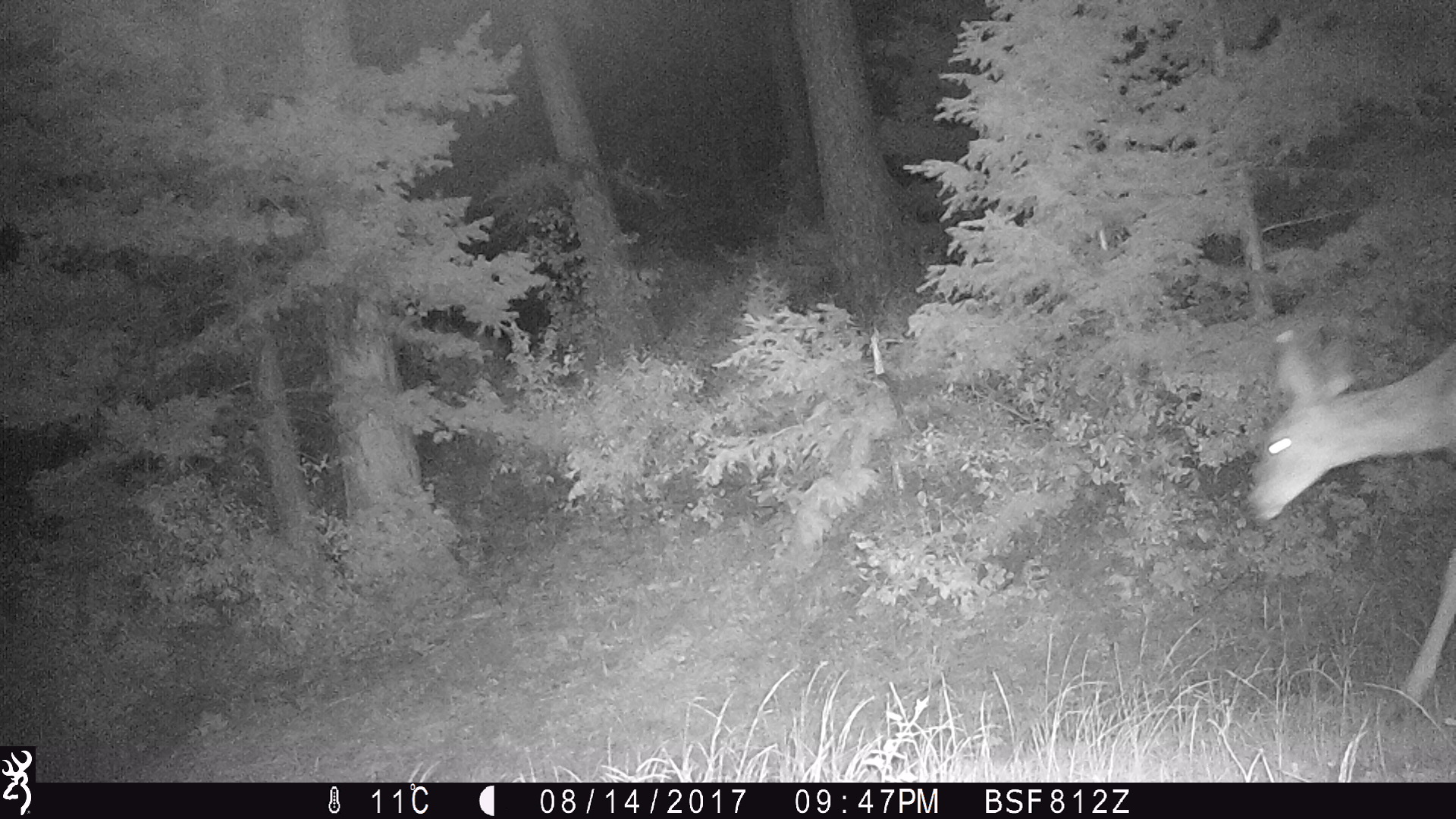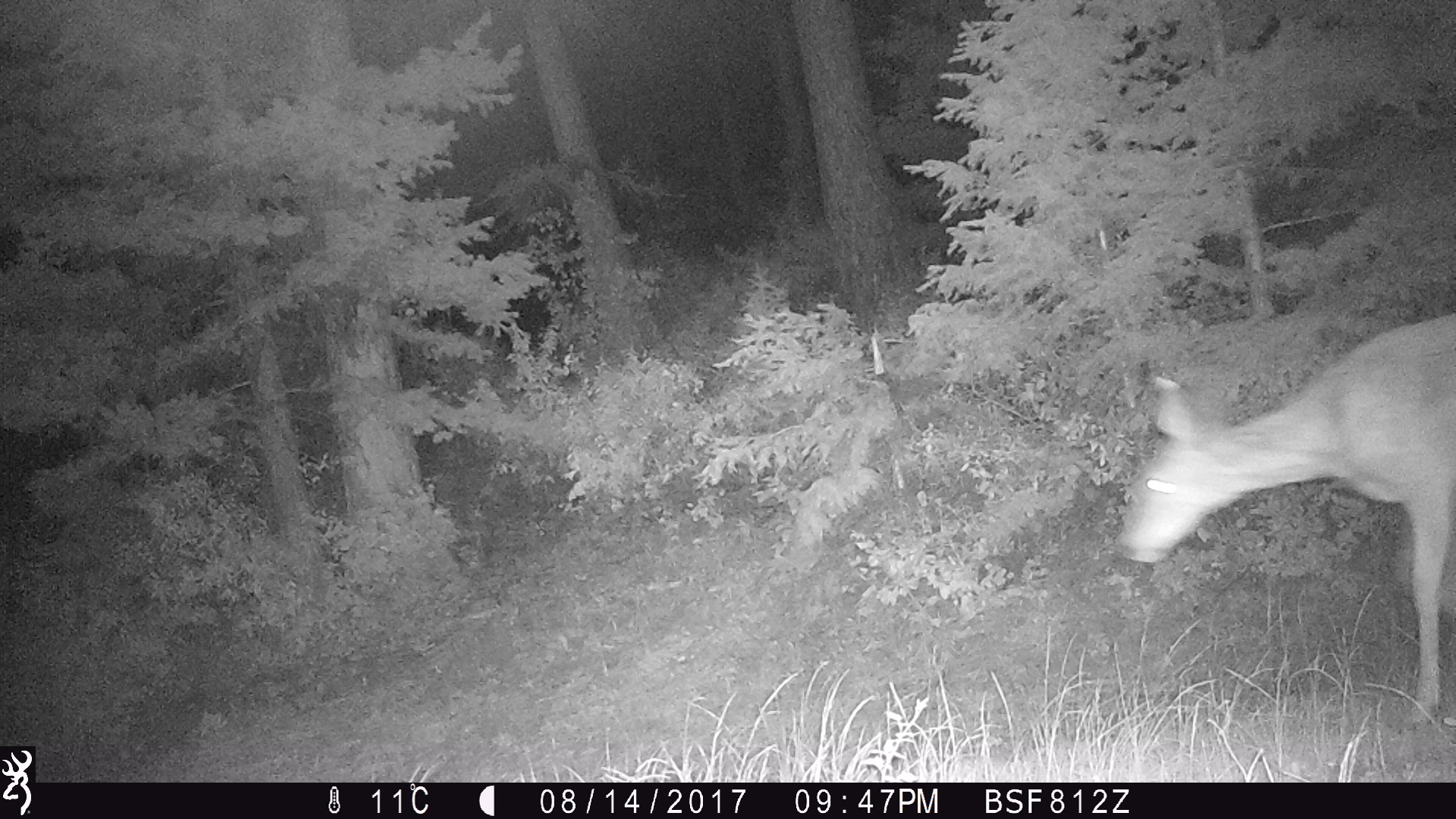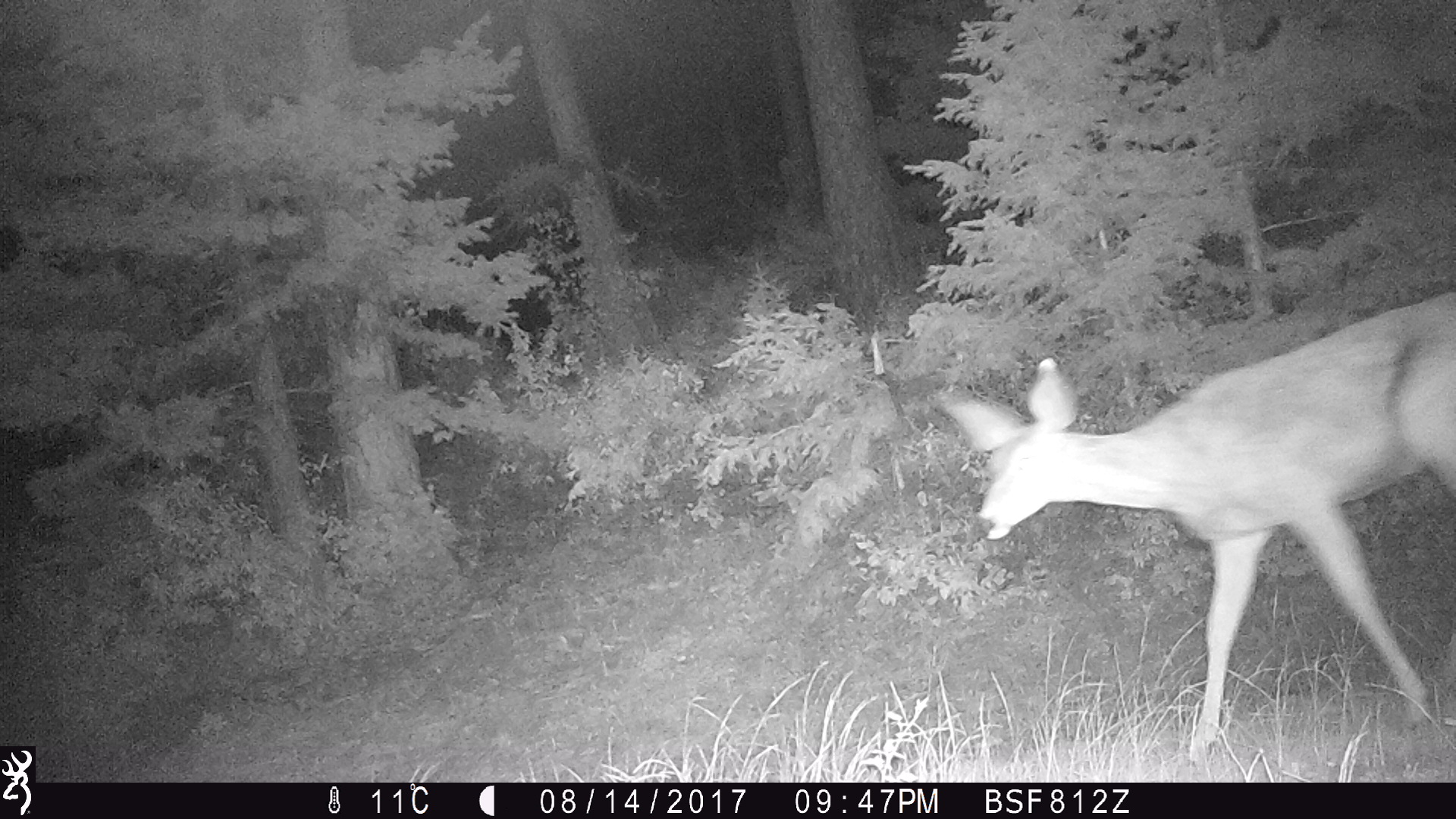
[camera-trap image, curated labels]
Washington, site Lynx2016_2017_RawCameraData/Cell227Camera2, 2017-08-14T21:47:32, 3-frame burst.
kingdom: Animalia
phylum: Chordata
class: Mammalia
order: Artiodactyla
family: Cervidae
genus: Odocoileus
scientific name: Odocoileus hemionus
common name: mule deer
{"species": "Odocoileus hemionus (mule deer)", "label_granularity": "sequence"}